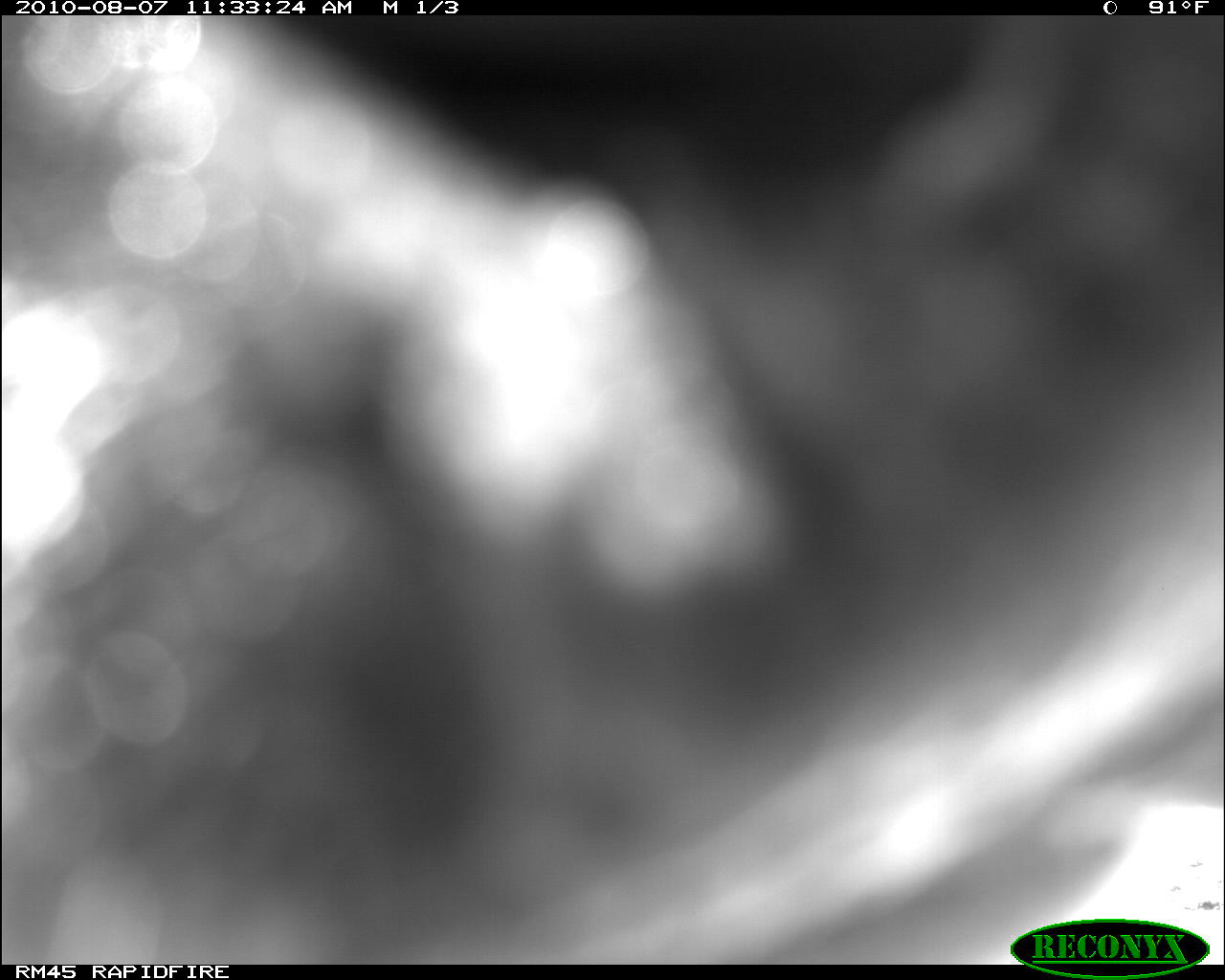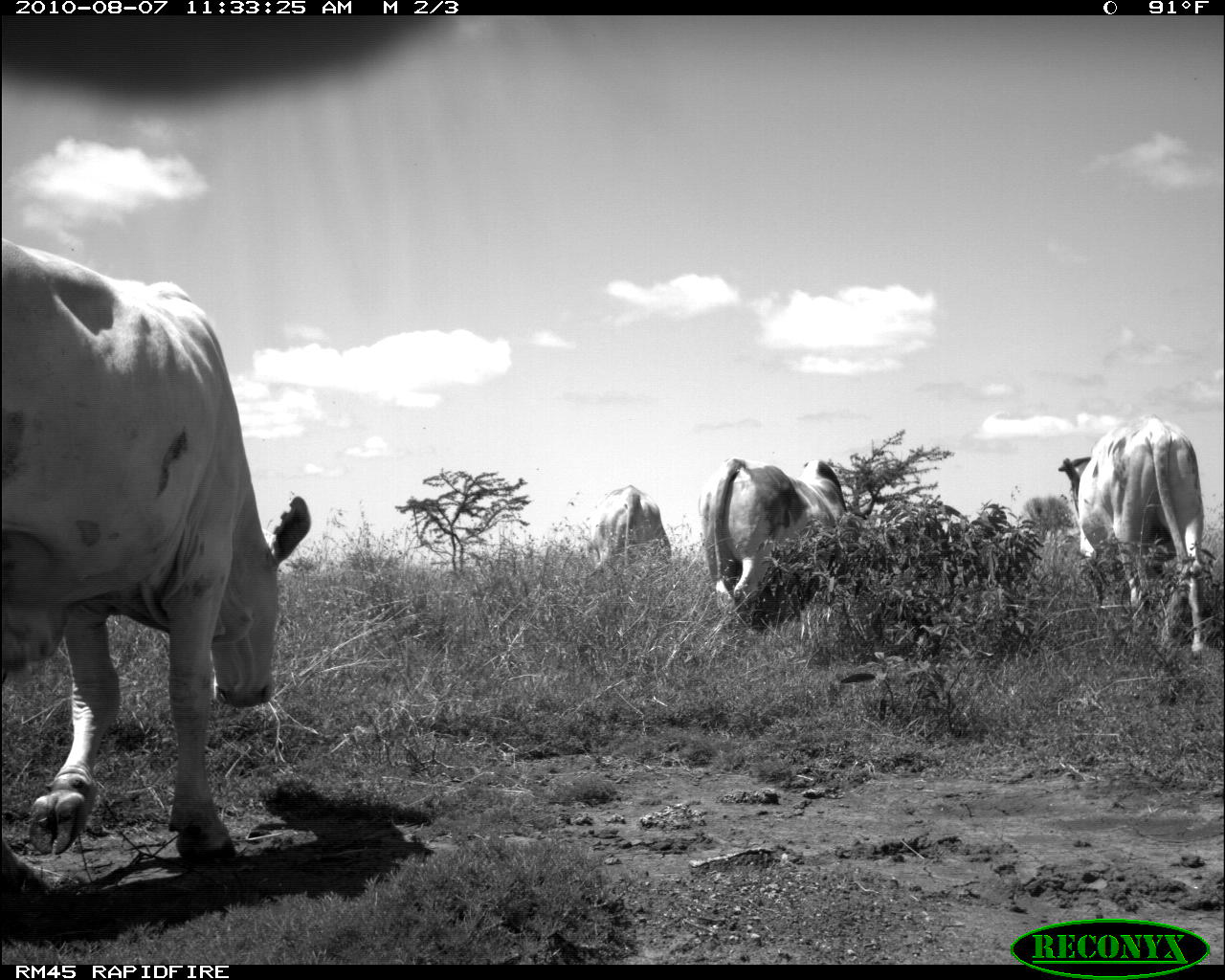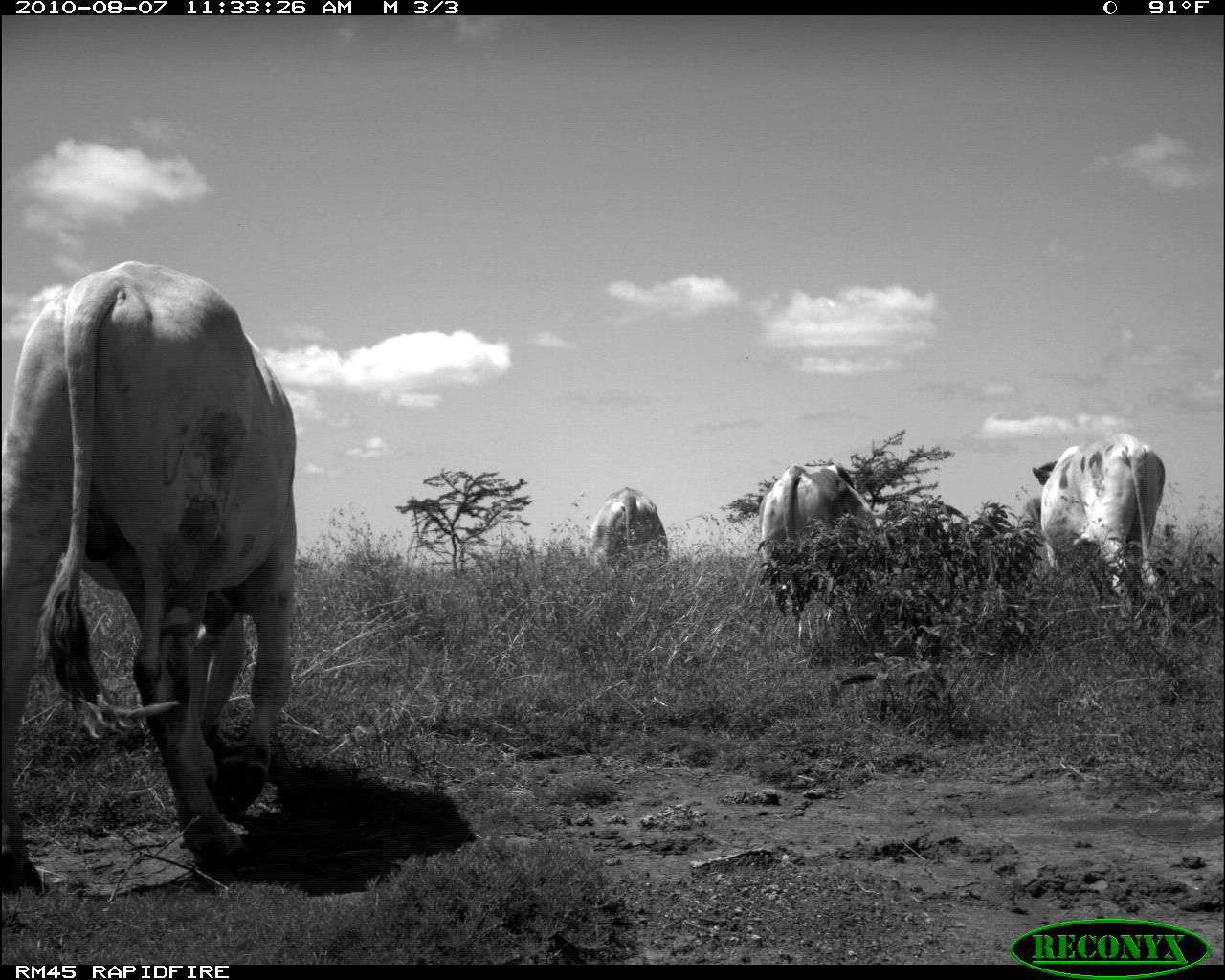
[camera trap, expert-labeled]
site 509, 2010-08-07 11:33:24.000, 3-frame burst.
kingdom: Animalia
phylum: Chordata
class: Mammalia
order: Artiodactyla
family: Bovidae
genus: Bos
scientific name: Bos taurus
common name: domestic cattle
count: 1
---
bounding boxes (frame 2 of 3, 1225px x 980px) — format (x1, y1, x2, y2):
bos taurus: (1, 239, 310, 856); (1057, 413, 1205, 648); (696, 457, 848, 607); (590, 484, 672, 568)